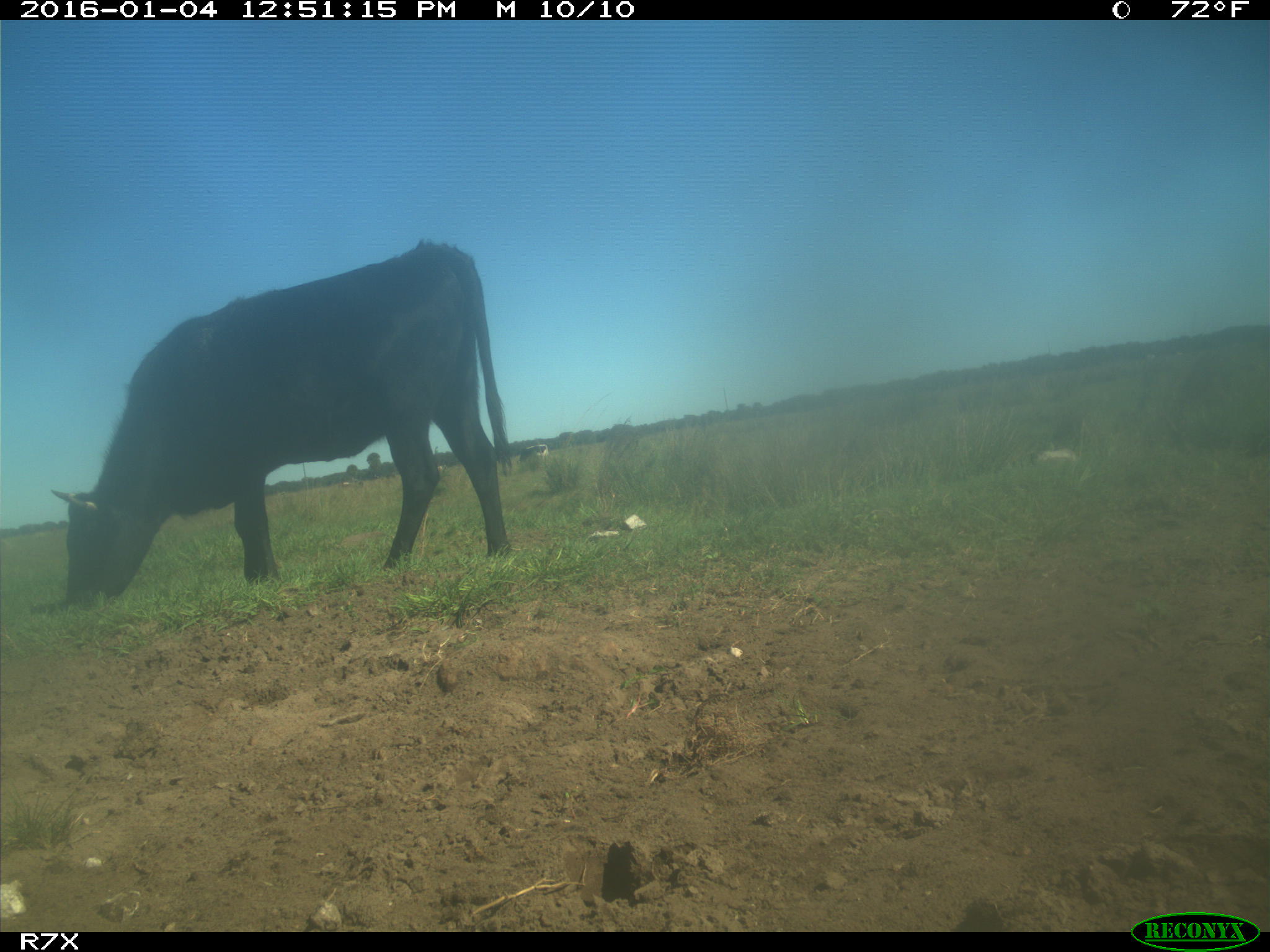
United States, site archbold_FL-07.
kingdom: Animalia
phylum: Chordata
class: Mammalia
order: Artiodactyla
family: Bovidae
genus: Bos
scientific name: Bos taurus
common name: domestic cow